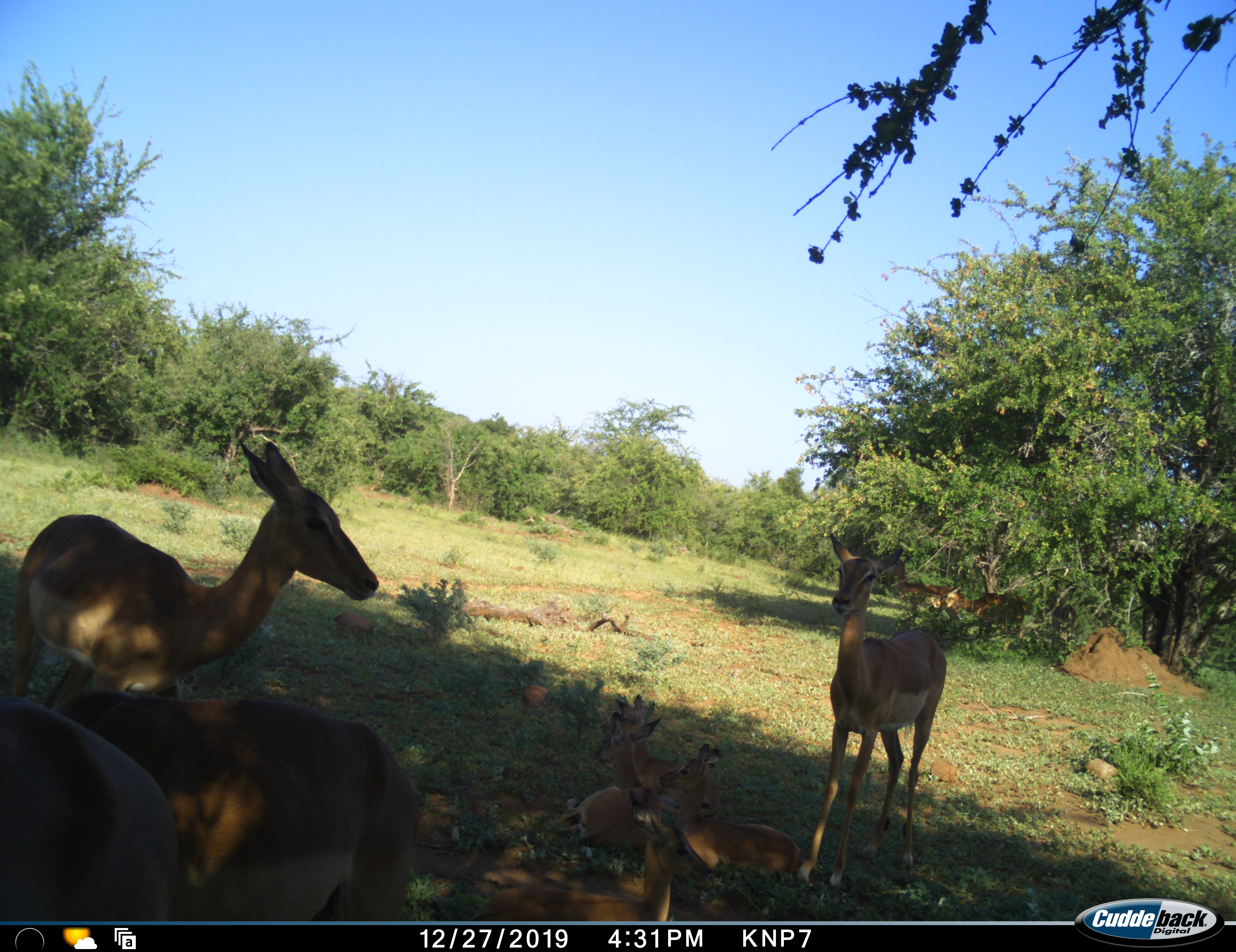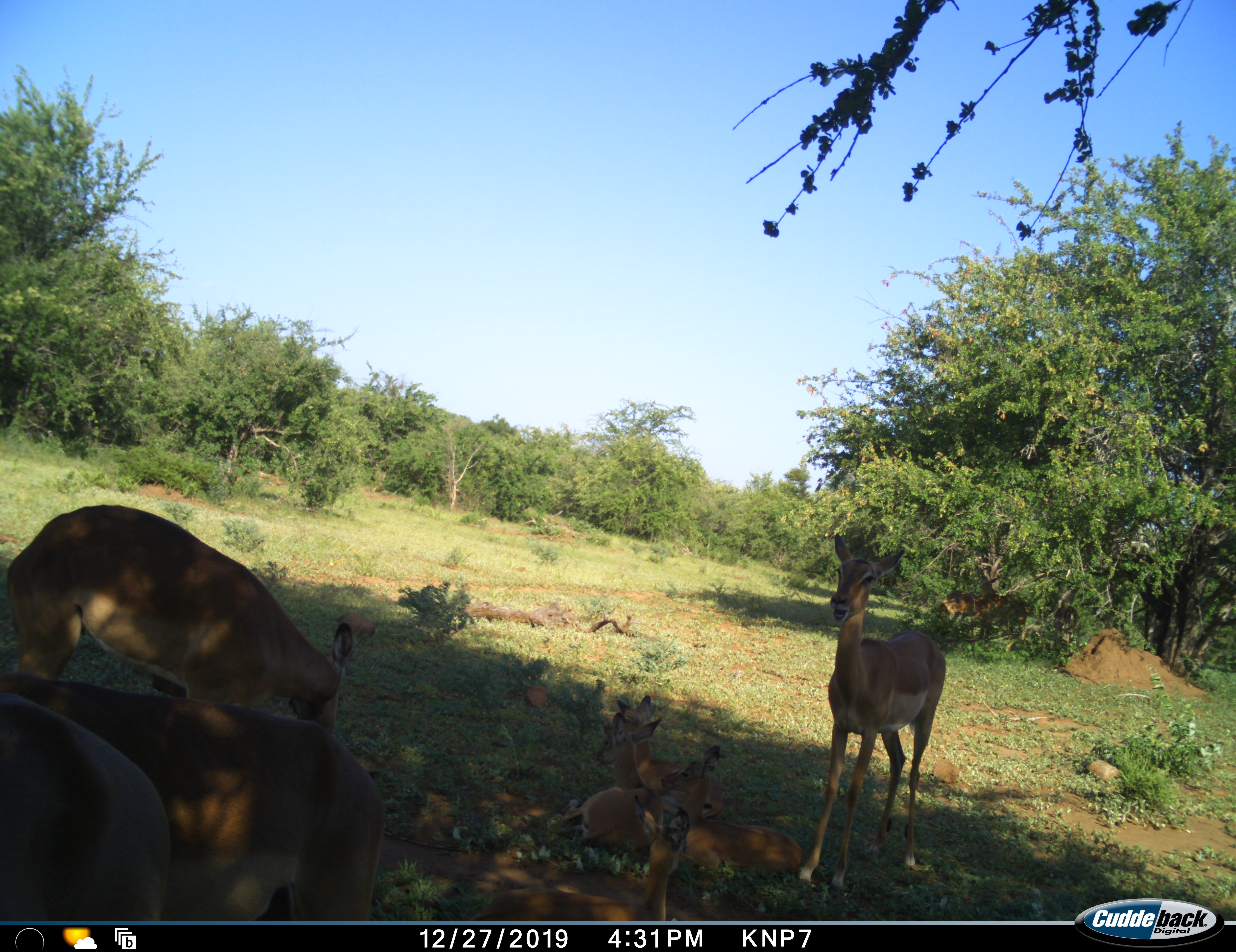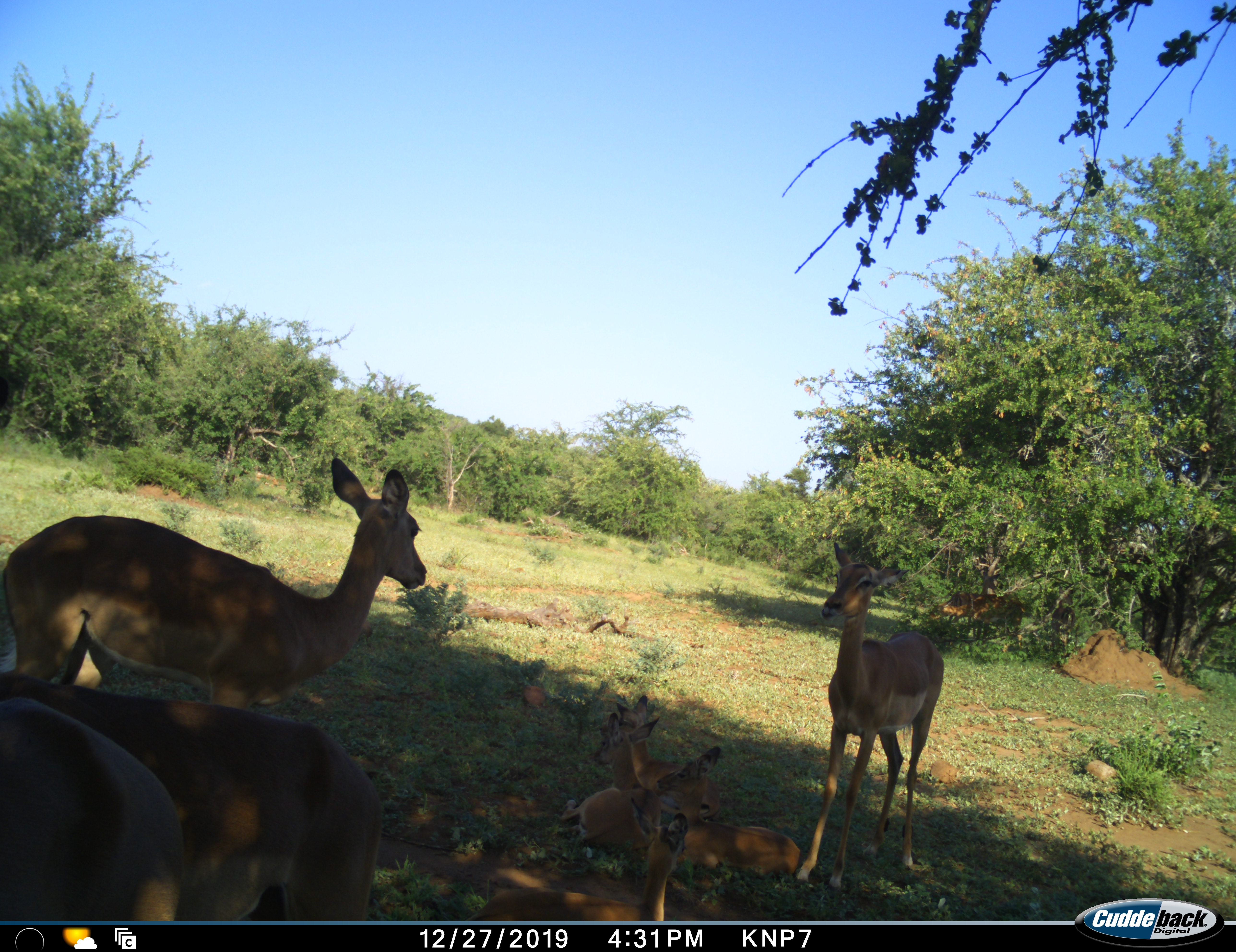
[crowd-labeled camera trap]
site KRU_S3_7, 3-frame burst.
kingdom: Animalia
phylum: Chordata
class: Mammalia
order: Artiodactyla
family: Bovidae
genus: Aepyceros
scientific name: Aepyceros melampus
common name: impala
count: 8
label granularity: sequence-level